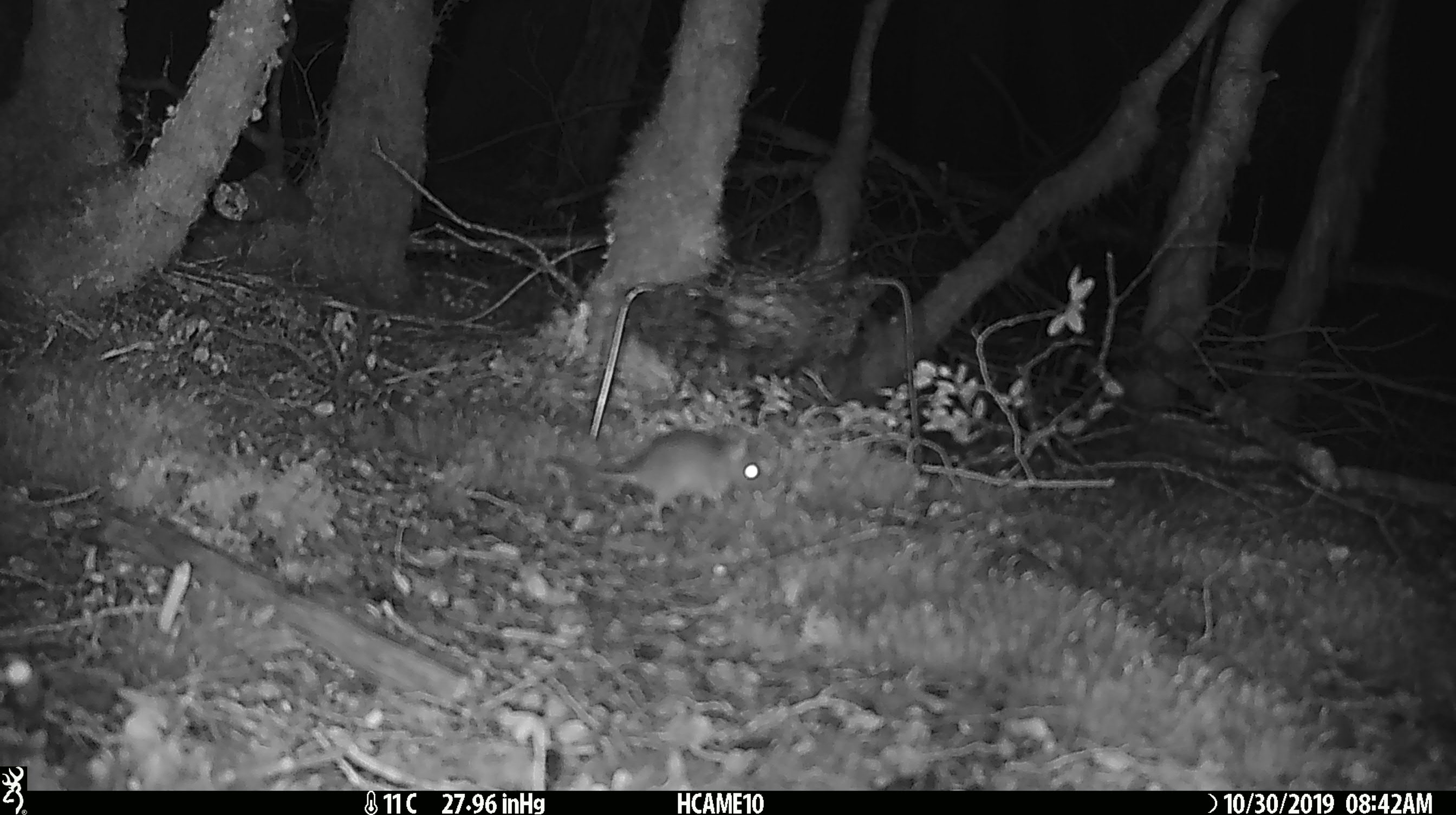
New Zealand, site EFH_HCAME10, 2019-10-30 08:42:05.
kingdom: Animalia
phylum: Chordata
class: Mammalia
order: Rodentia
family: Muridae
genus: Mus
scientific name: Mus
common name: mouse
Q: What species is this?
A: Mouse (Mus).